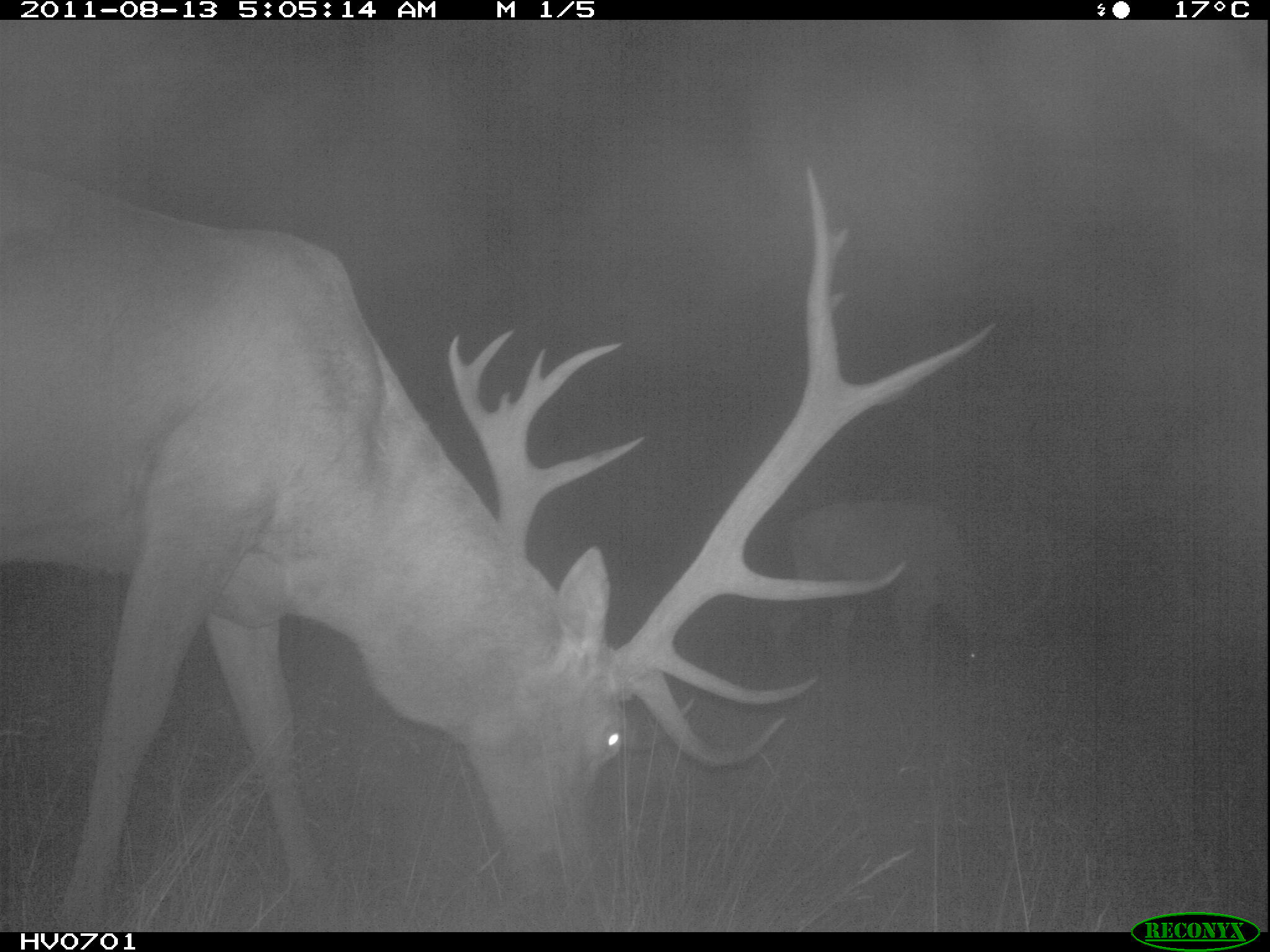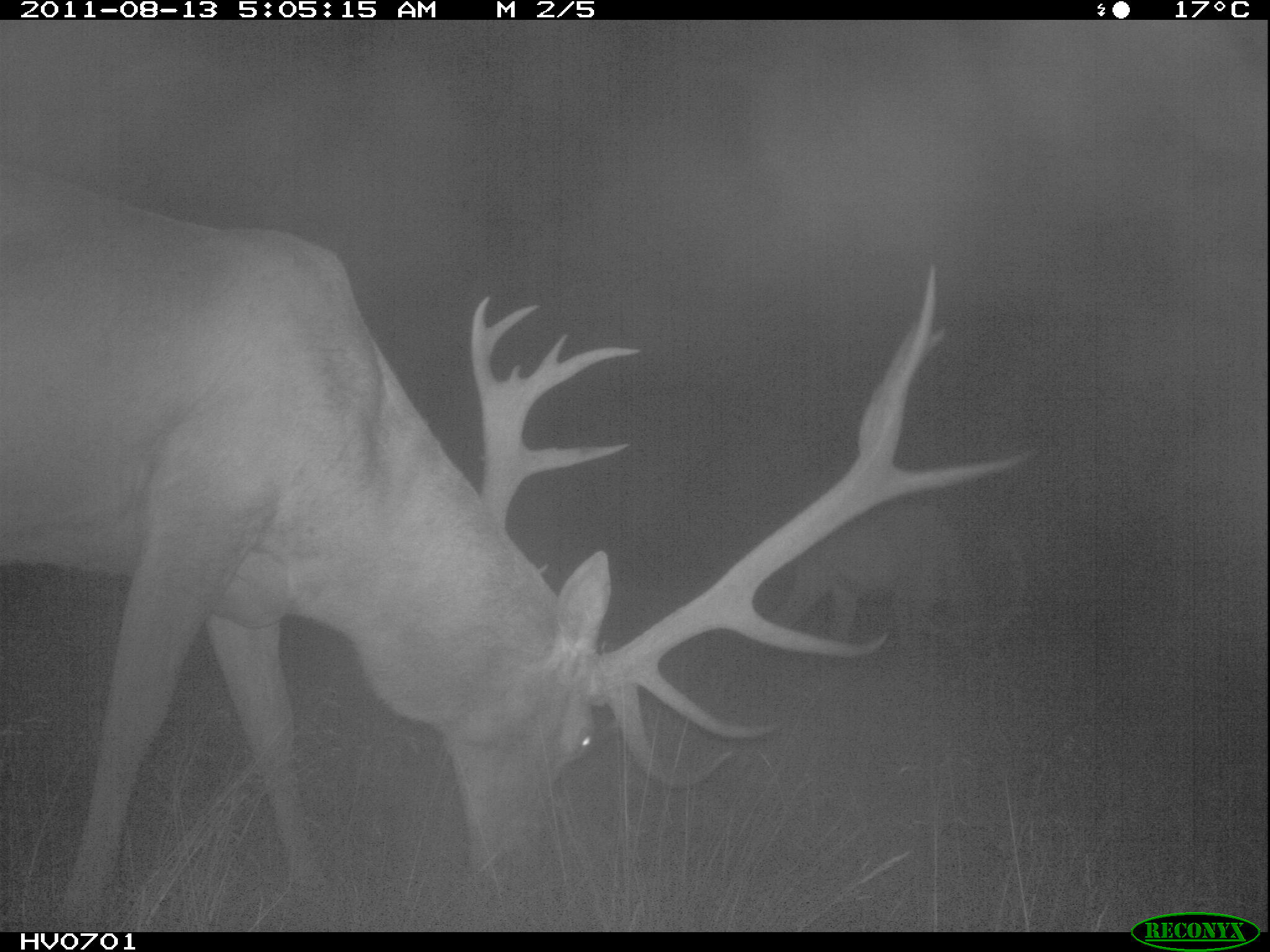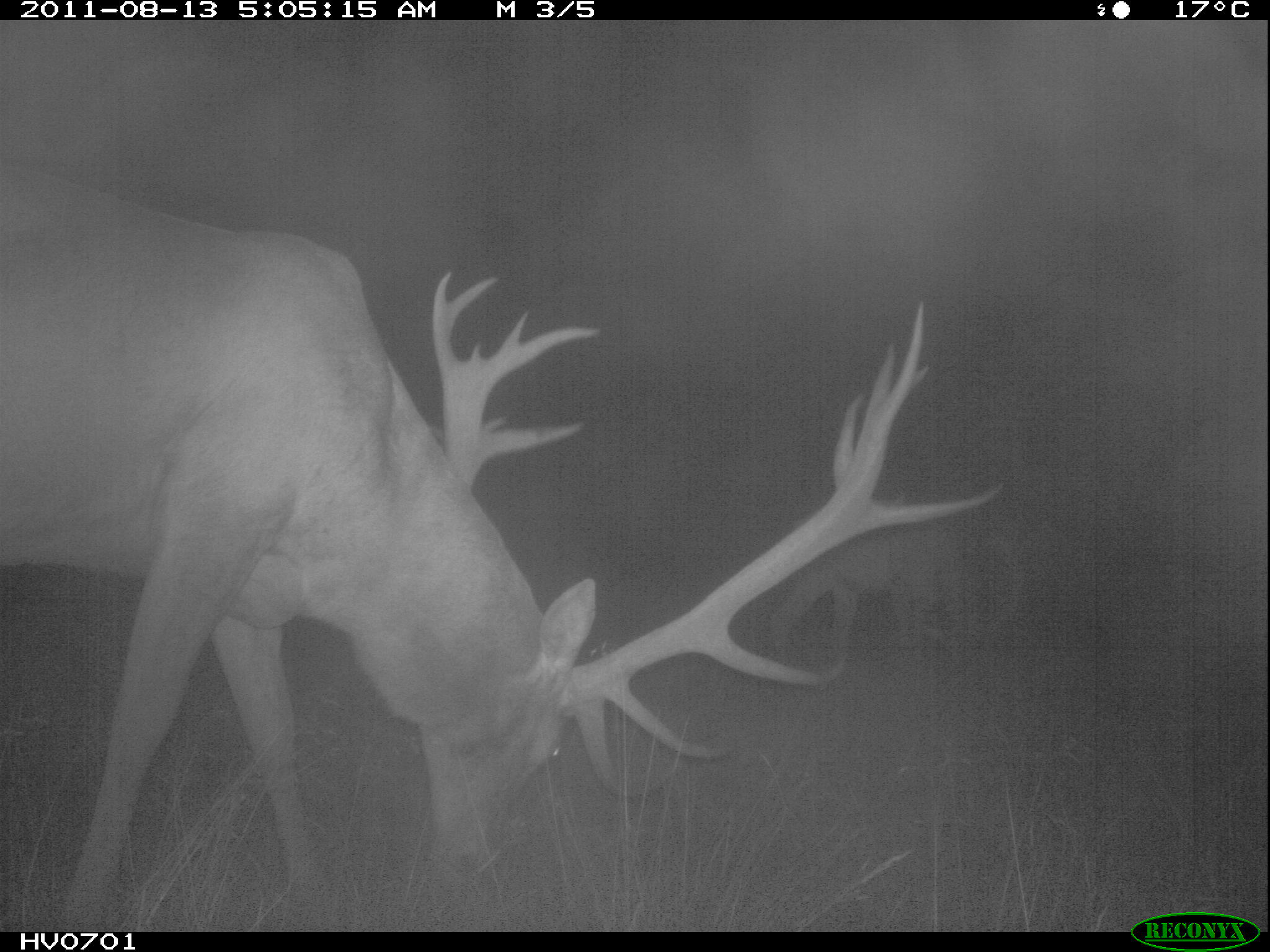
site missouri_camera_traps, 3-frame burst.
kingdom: Animalia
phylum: Chordata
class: Mammalia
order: Artiodactyla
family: Cervidae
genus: Cervus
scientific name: Cervus elaphus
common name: red deer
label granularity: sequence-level